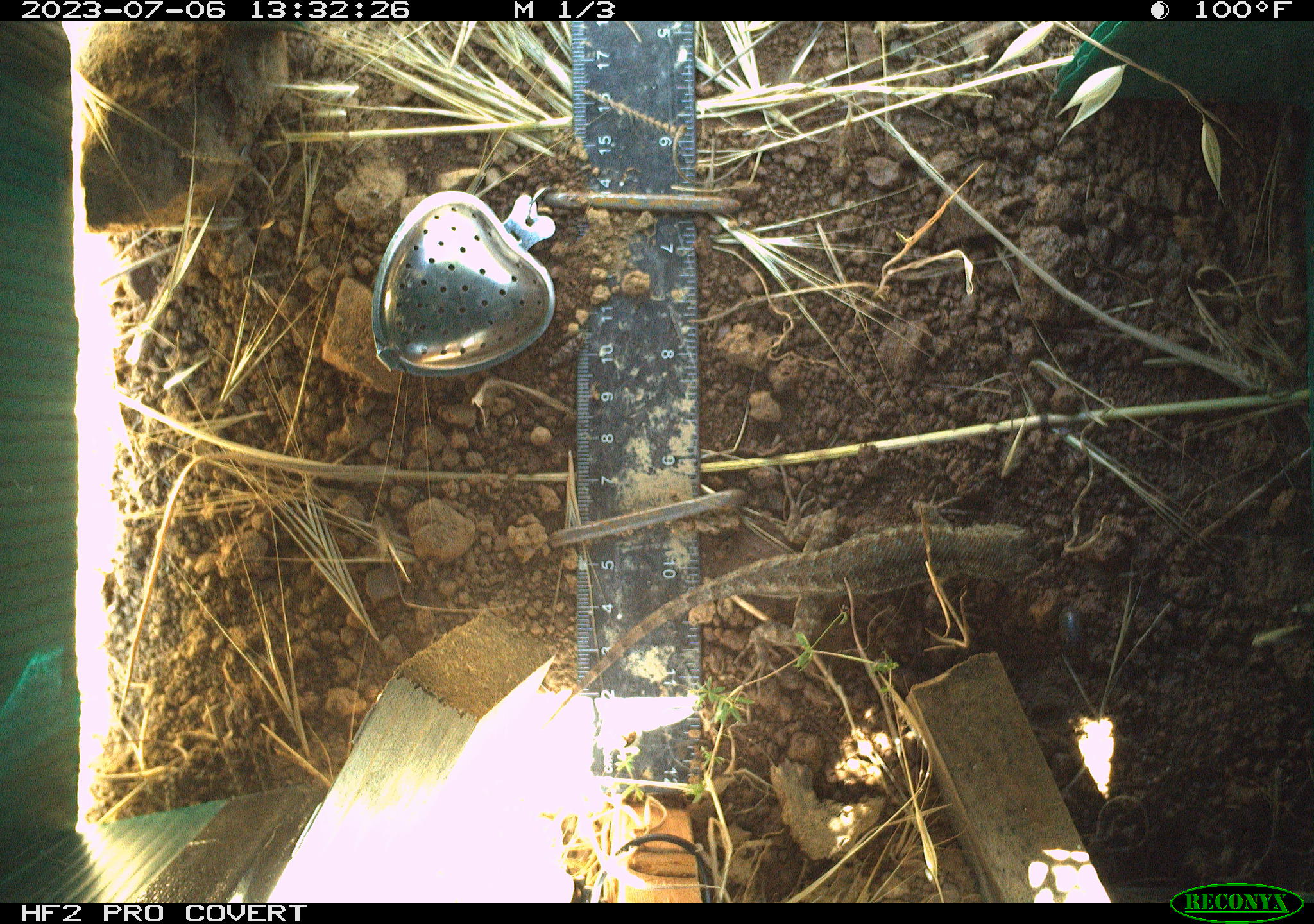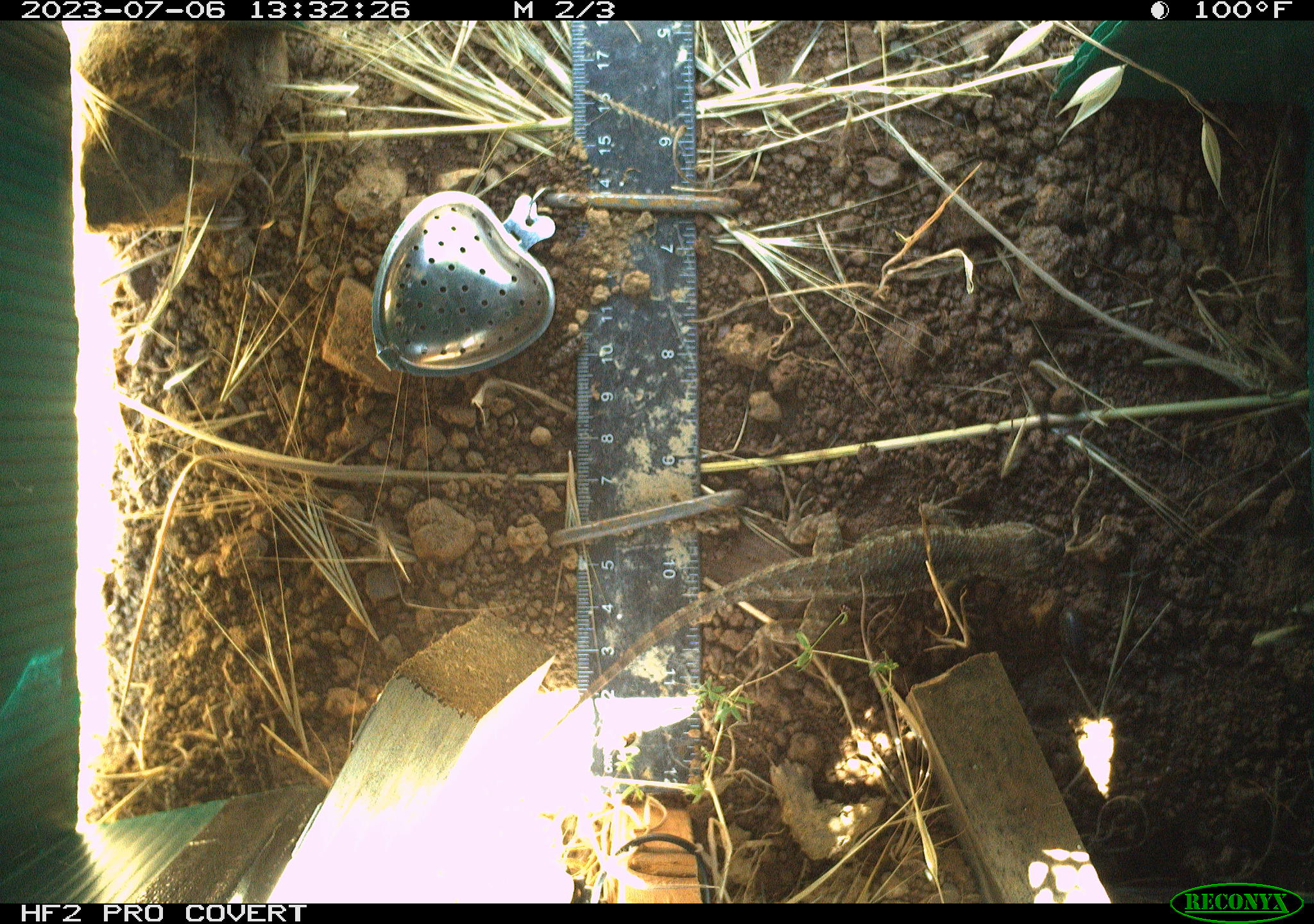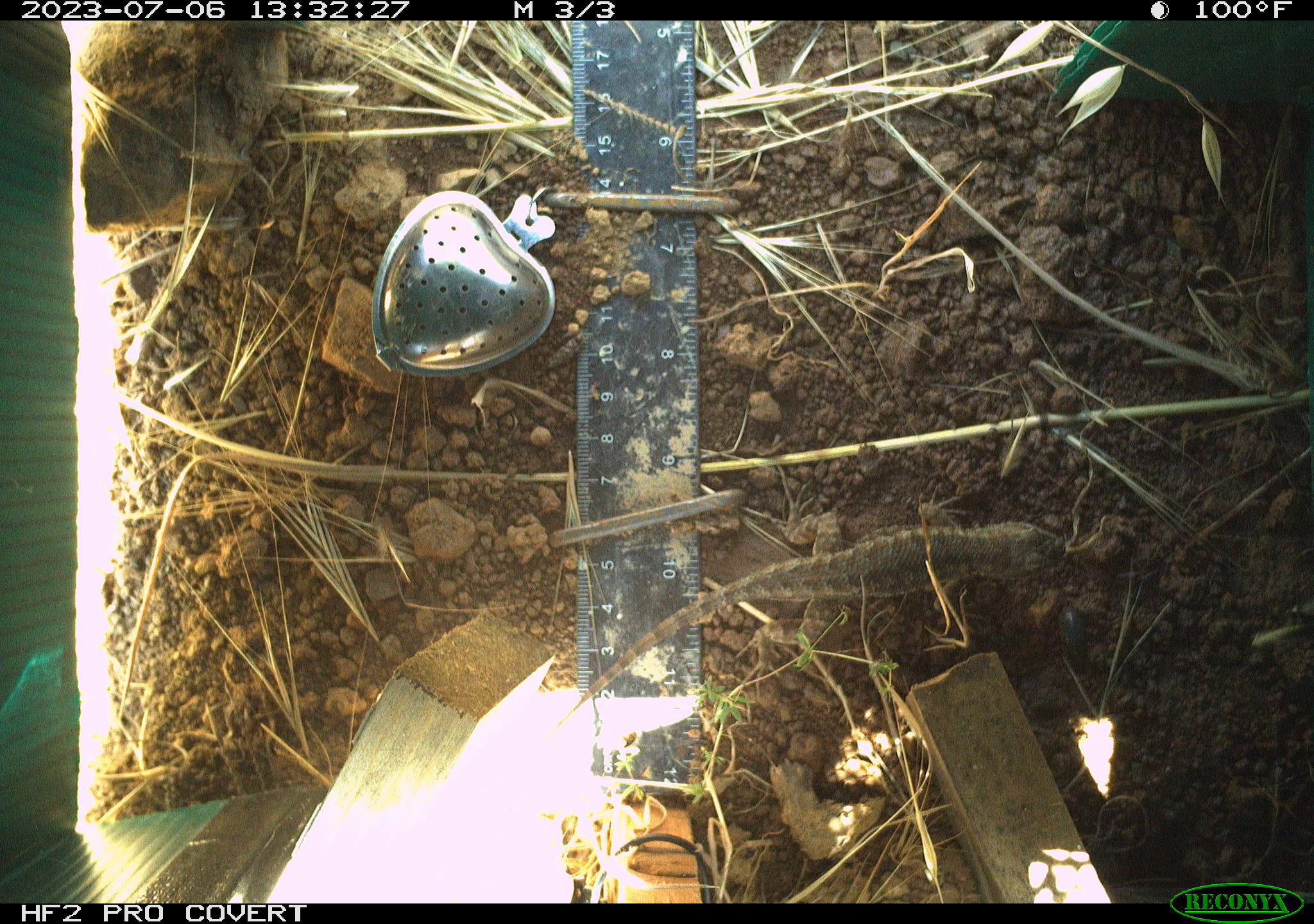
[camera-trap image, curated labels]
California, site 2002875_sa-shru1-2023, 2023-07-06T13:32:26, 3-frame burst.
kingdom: Animalia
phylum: Chordata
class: Reptilia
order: Squamata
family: Phrynosomatidae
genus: Sceloporus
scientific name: Sceloporus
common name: spiny lizards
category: sceloporus species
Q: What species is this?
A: Sceloporus species (spiny lizards) (Sceloporus).